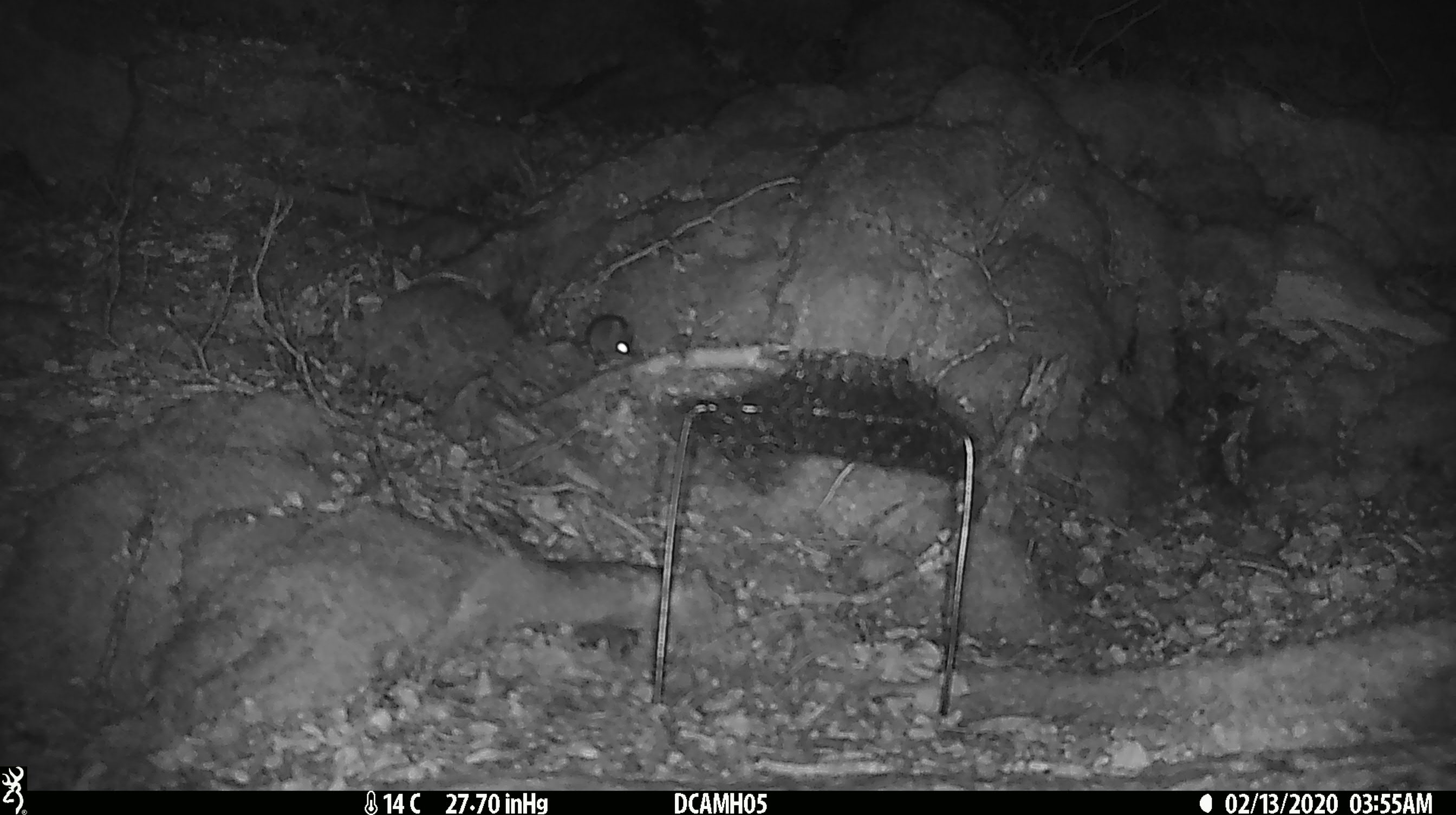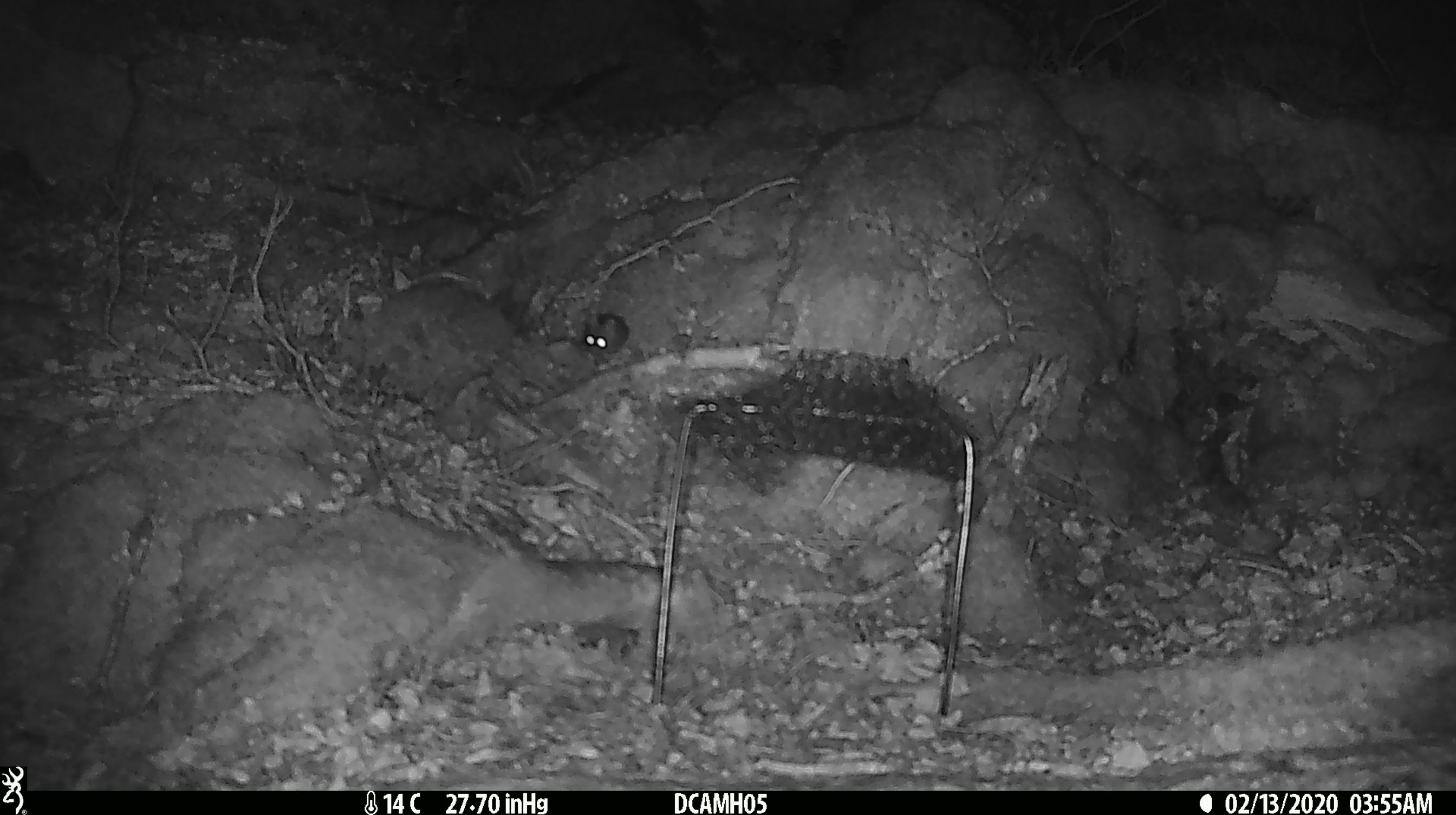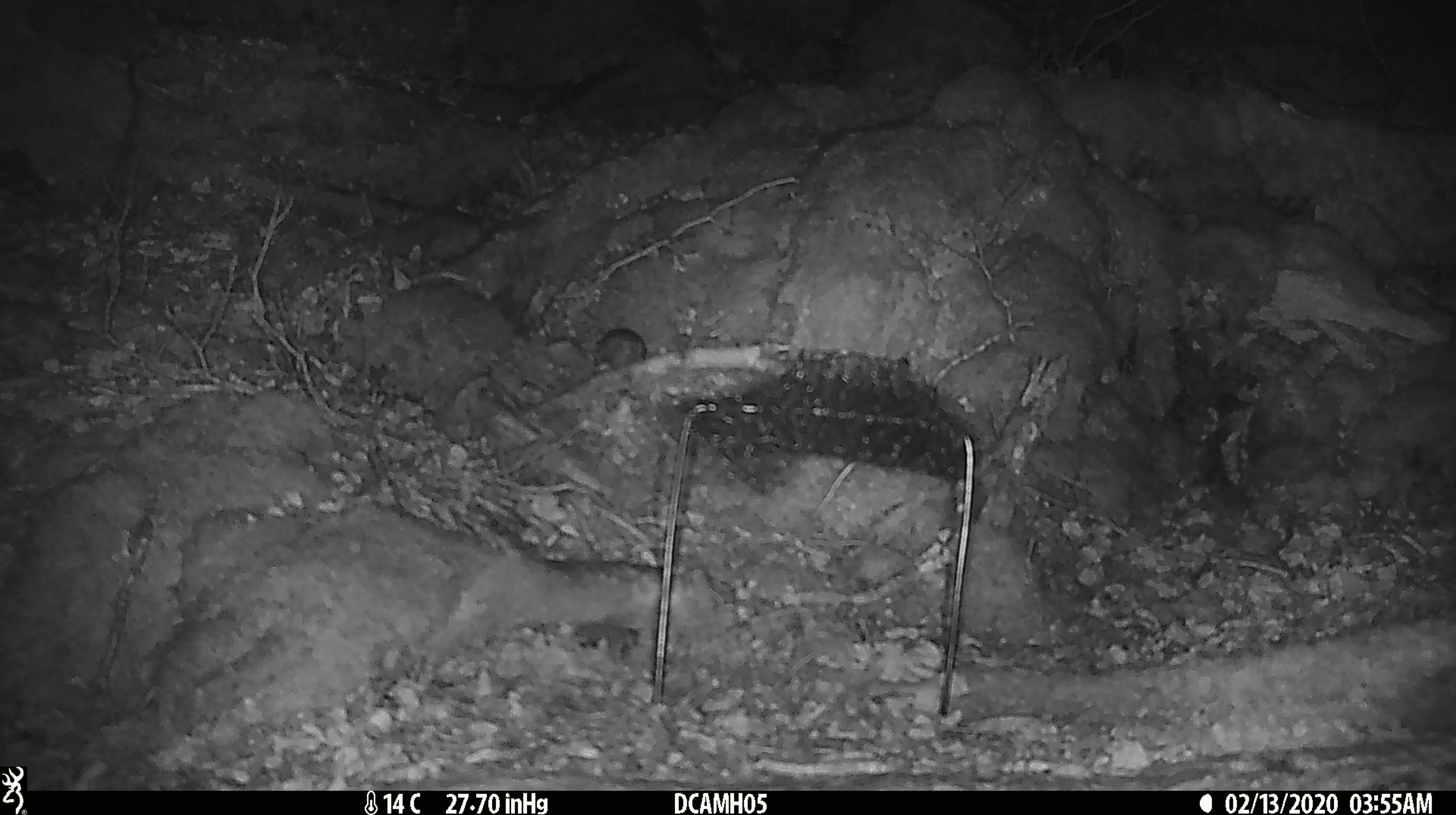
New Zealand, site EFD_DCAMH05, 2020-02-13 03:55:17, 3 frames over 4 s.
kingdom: Animalia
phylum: Chordata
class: Mammalia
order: Rodentia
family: Muridae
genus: Mus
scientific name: Mus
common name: mouse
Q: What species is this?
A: Mouse (Mus).